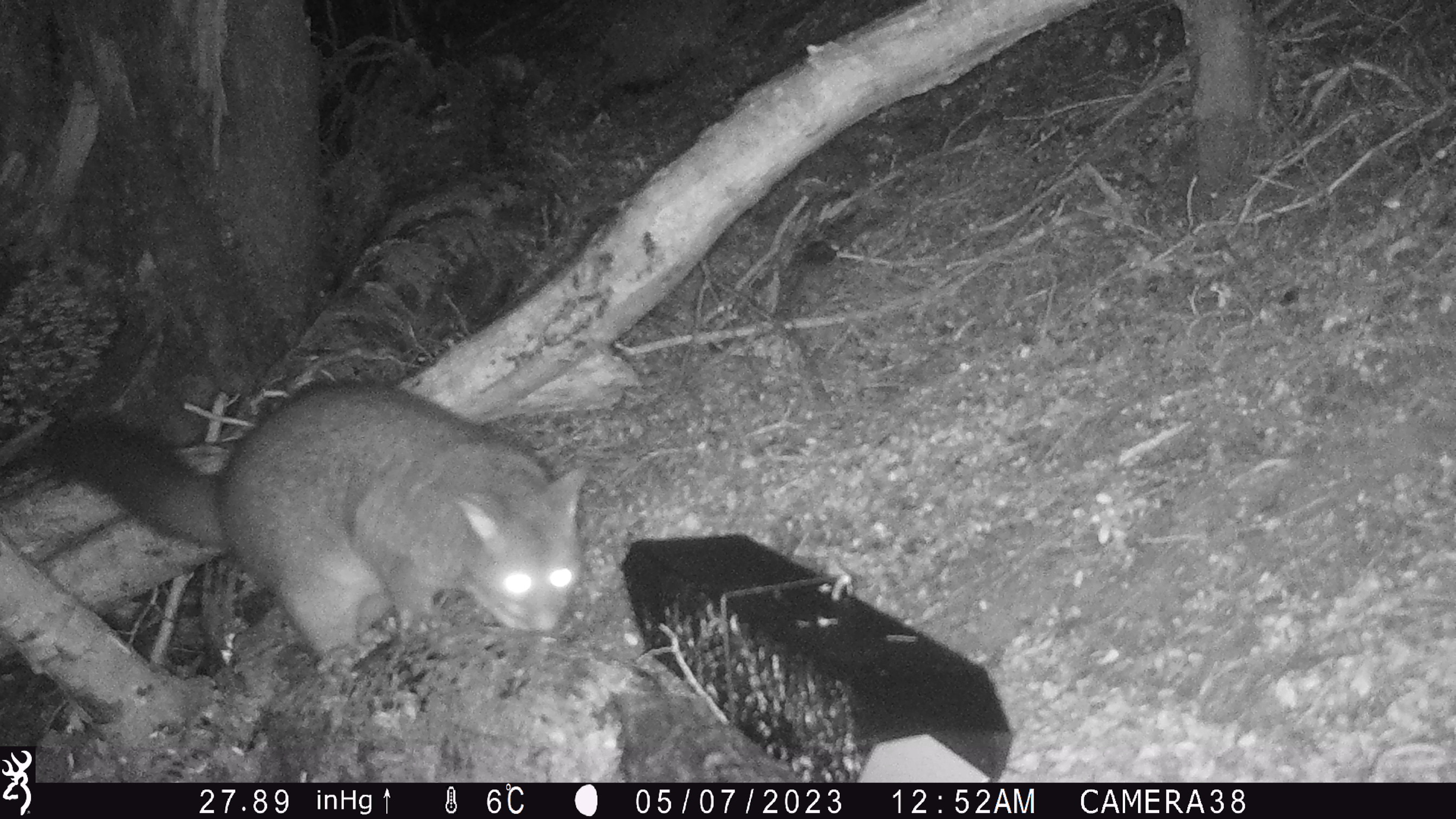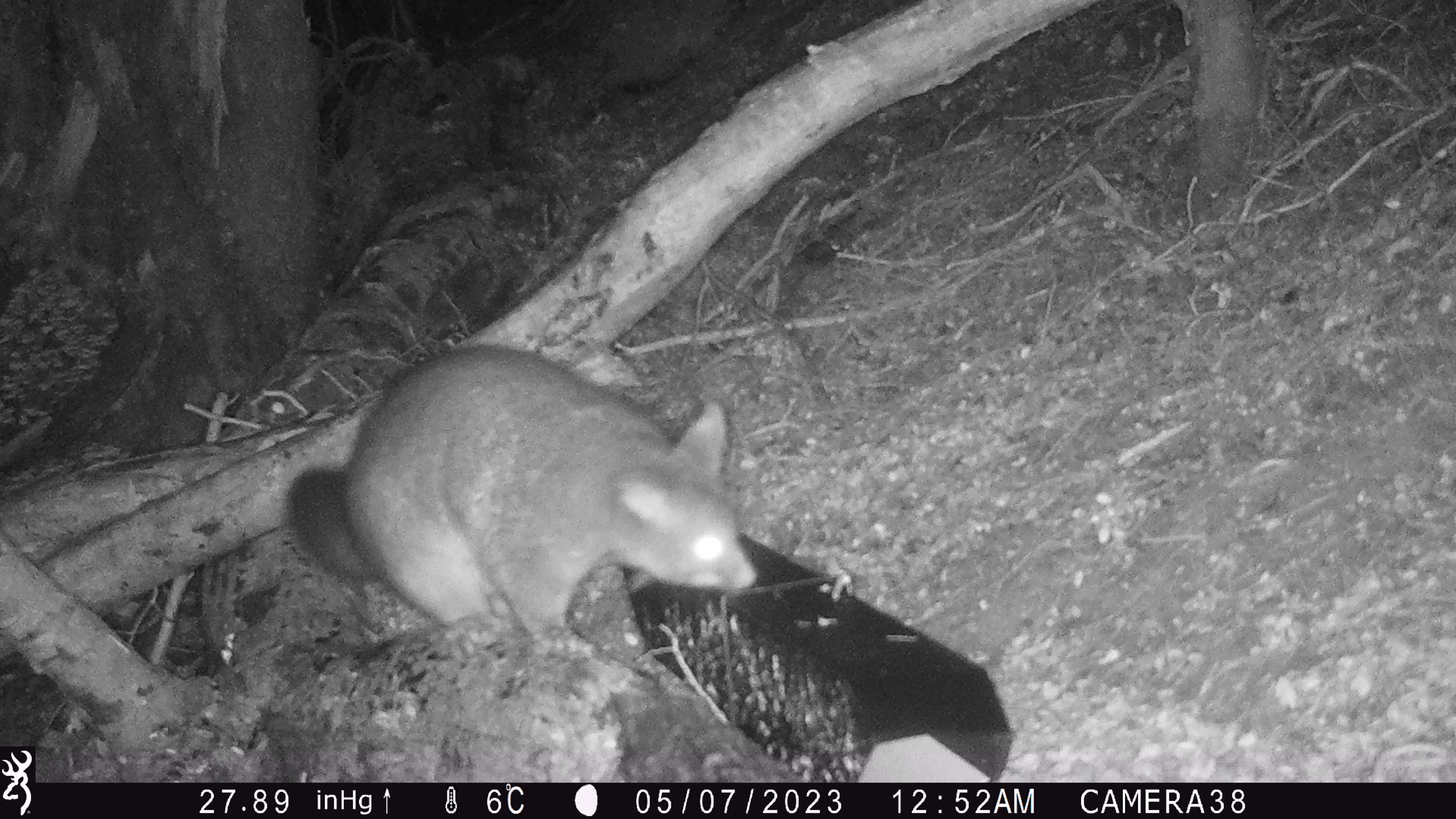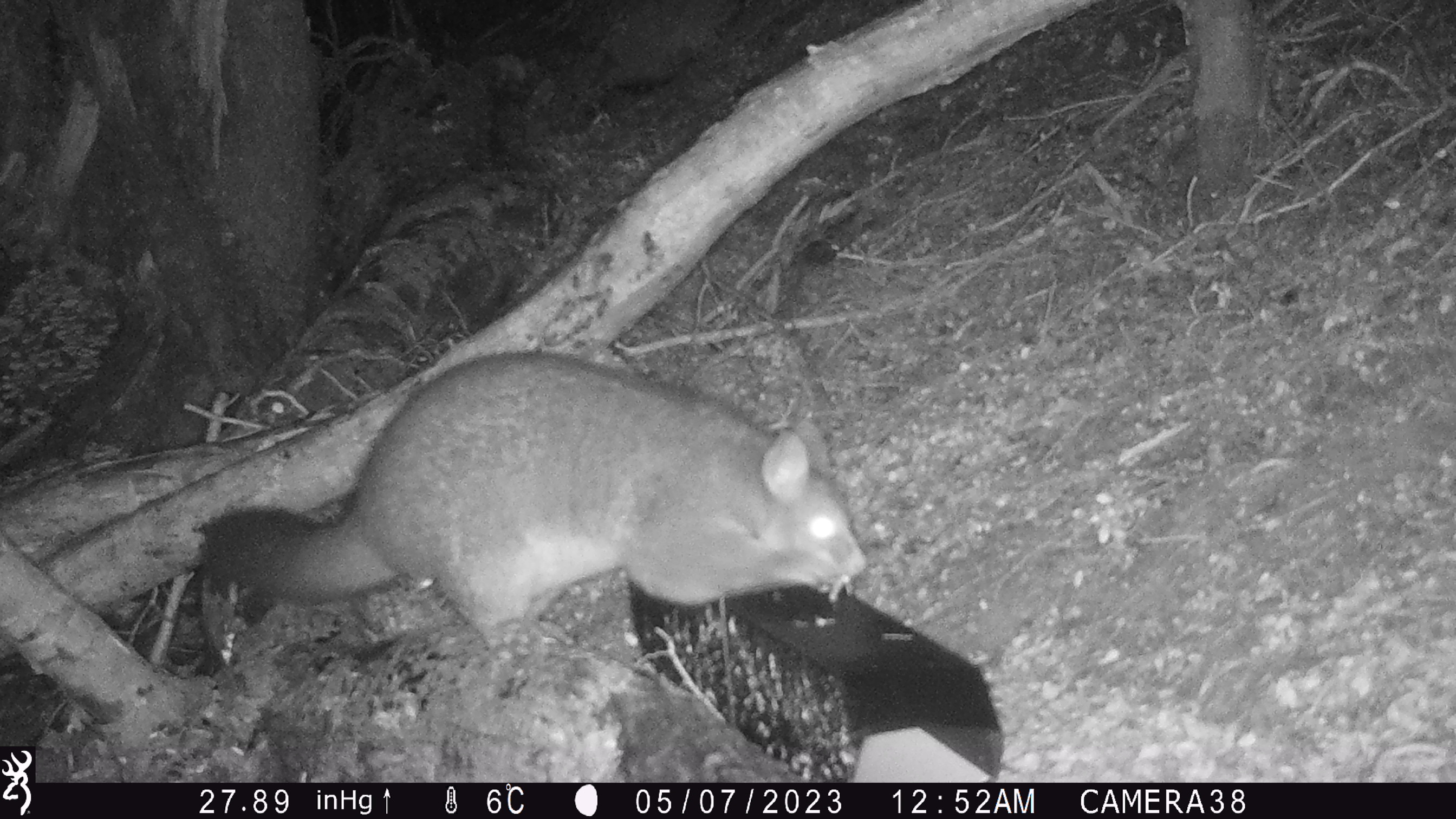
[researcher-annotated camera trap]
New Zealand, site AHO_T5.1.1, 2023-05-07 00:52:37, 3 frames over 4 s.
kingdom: Animalia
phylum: Chordata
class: Mammalia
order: Carnivora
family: Mustelidae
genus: Mustela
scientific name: Mustela erminea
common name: stoat